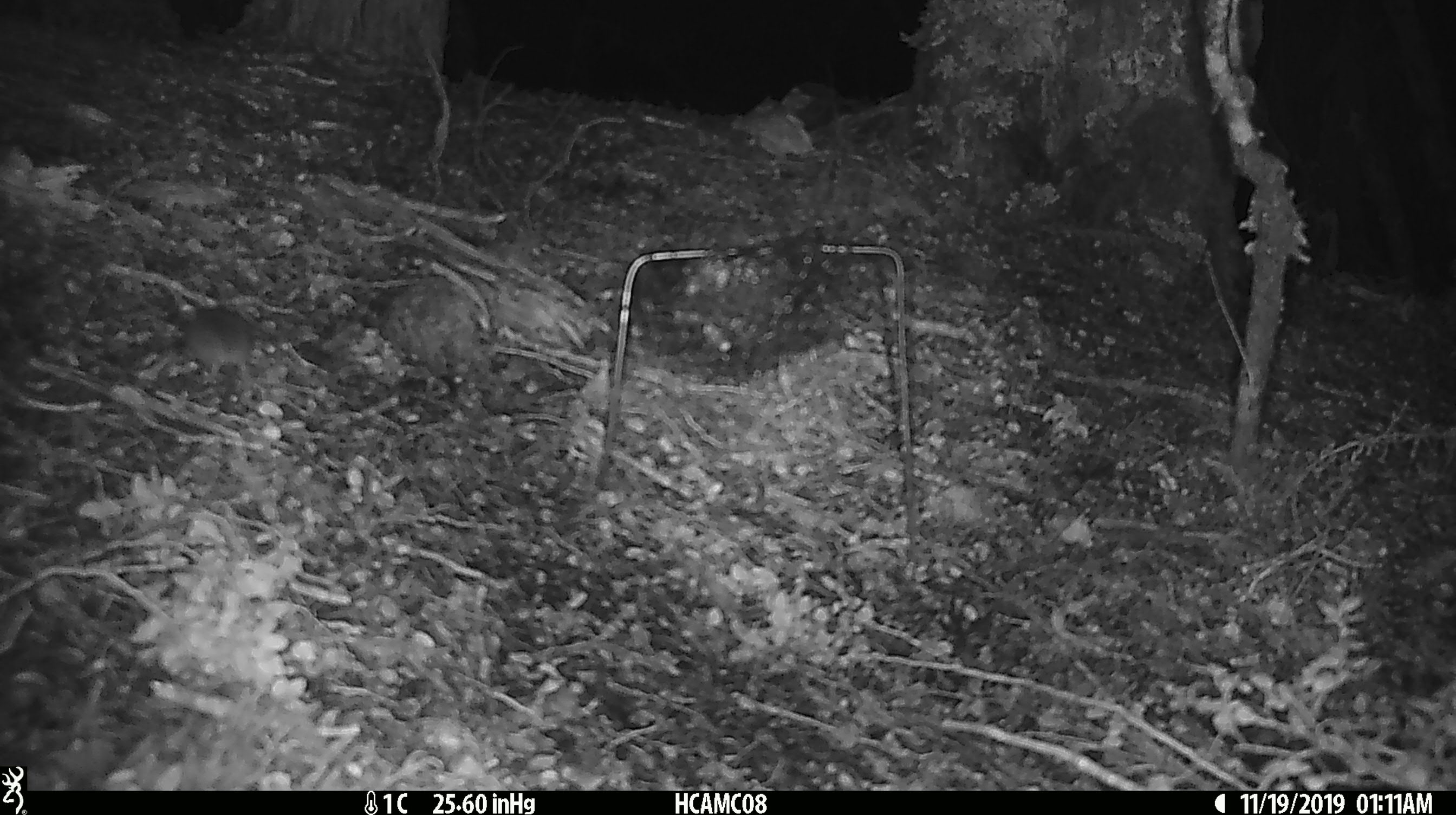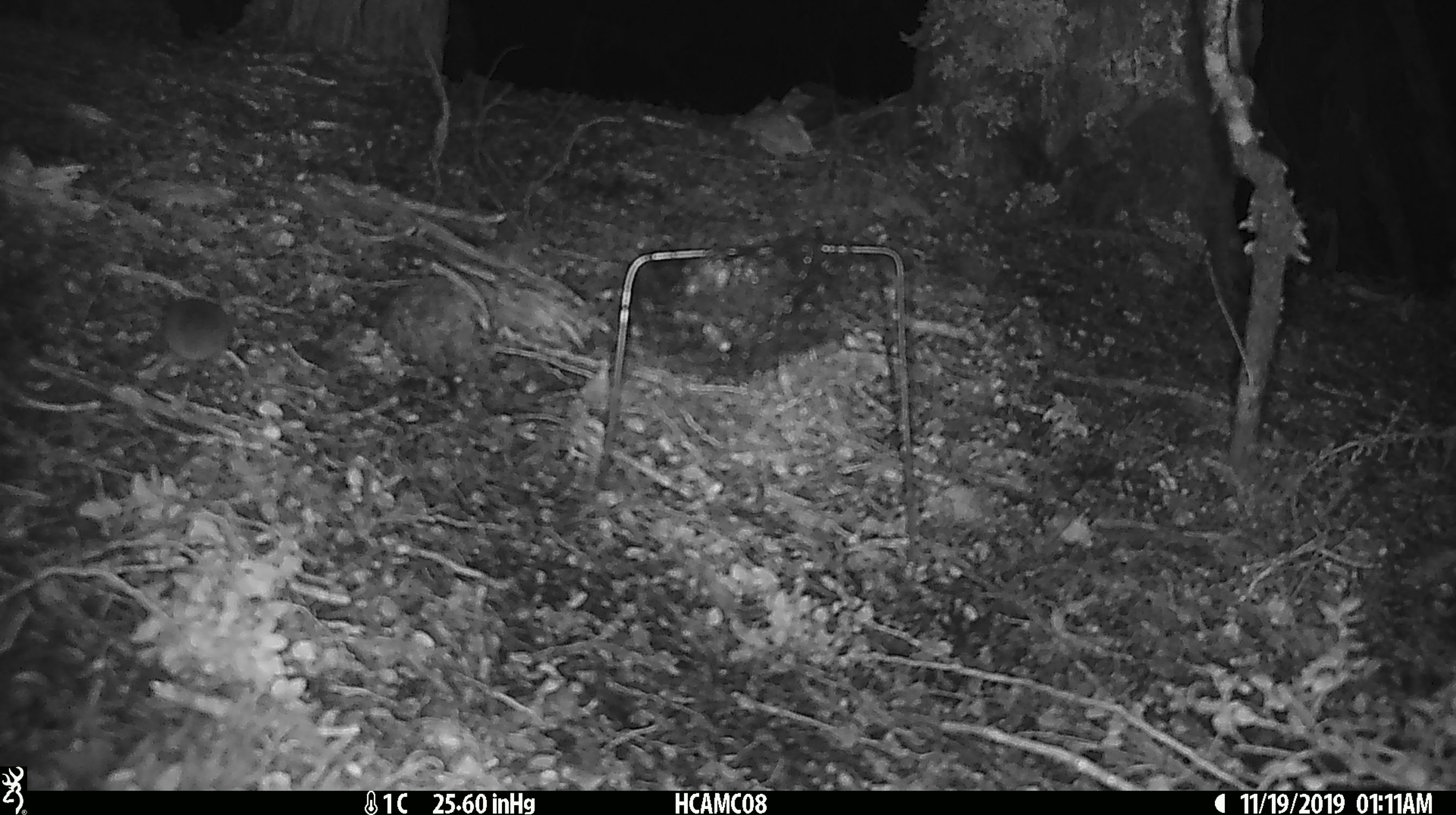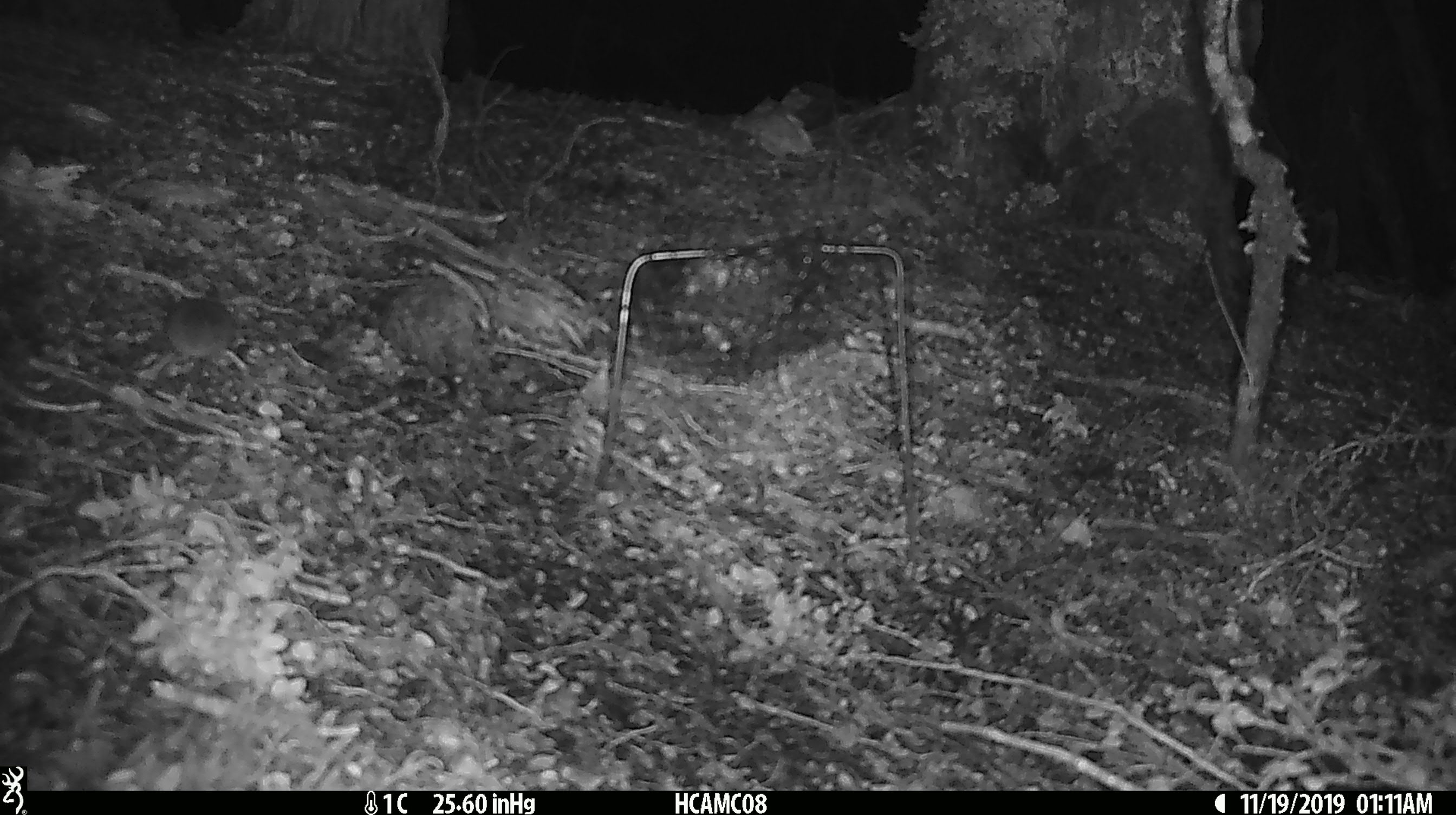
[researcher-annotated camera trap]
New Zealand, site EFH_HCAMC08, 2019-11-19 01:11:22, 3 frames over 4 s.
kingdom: Animalia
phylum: Chordata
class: Mammalia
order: Rodentia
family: Muridae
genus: Mus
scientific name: Mus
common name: mouse